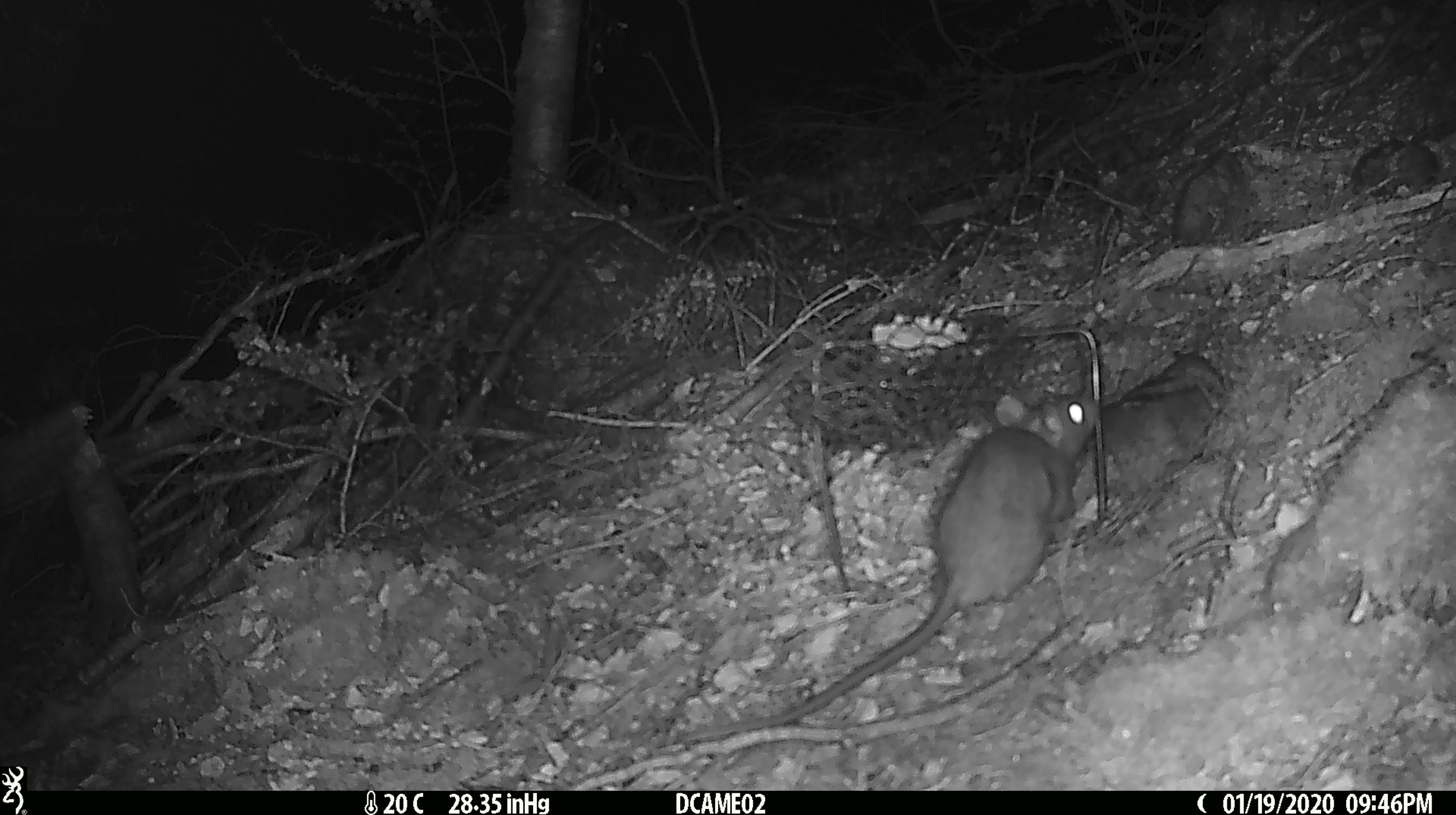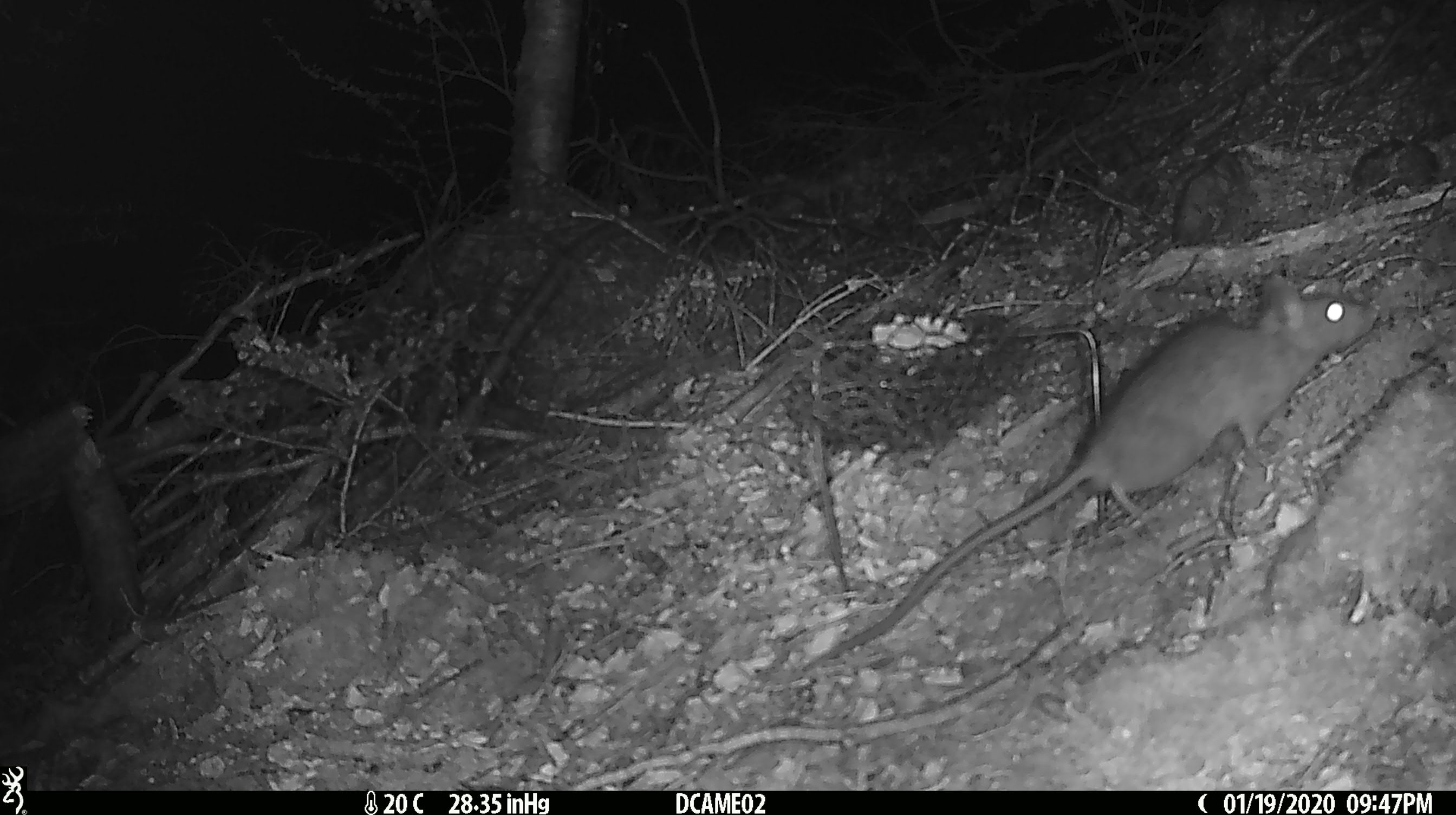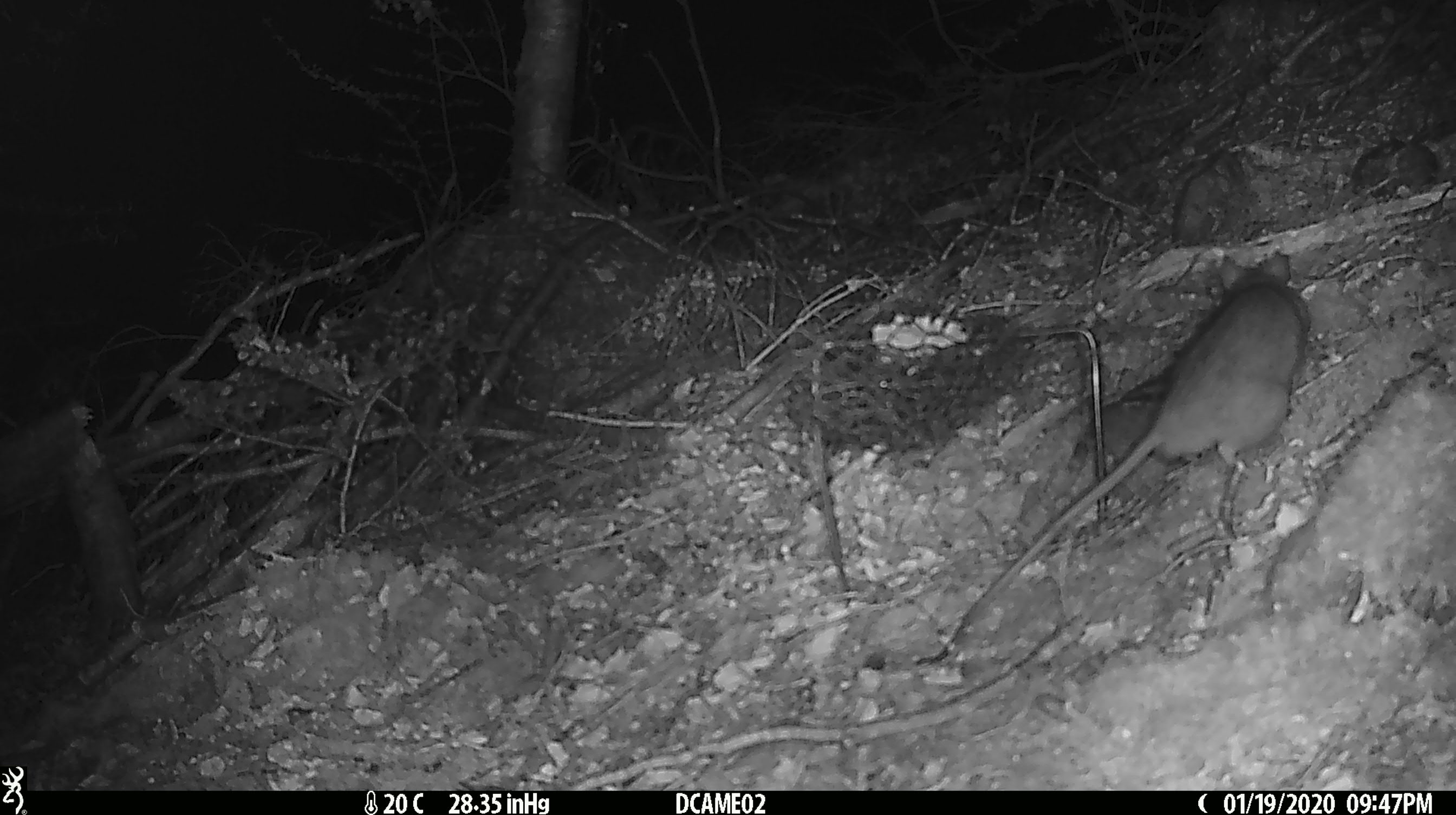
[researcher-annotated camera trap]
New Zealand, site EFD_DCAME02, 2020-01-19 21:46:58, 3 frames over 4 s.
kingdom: Animalia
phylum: Chordata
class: Mammalia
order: Rodentia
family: Muridae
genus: Rattus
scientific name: Rattus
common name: rat